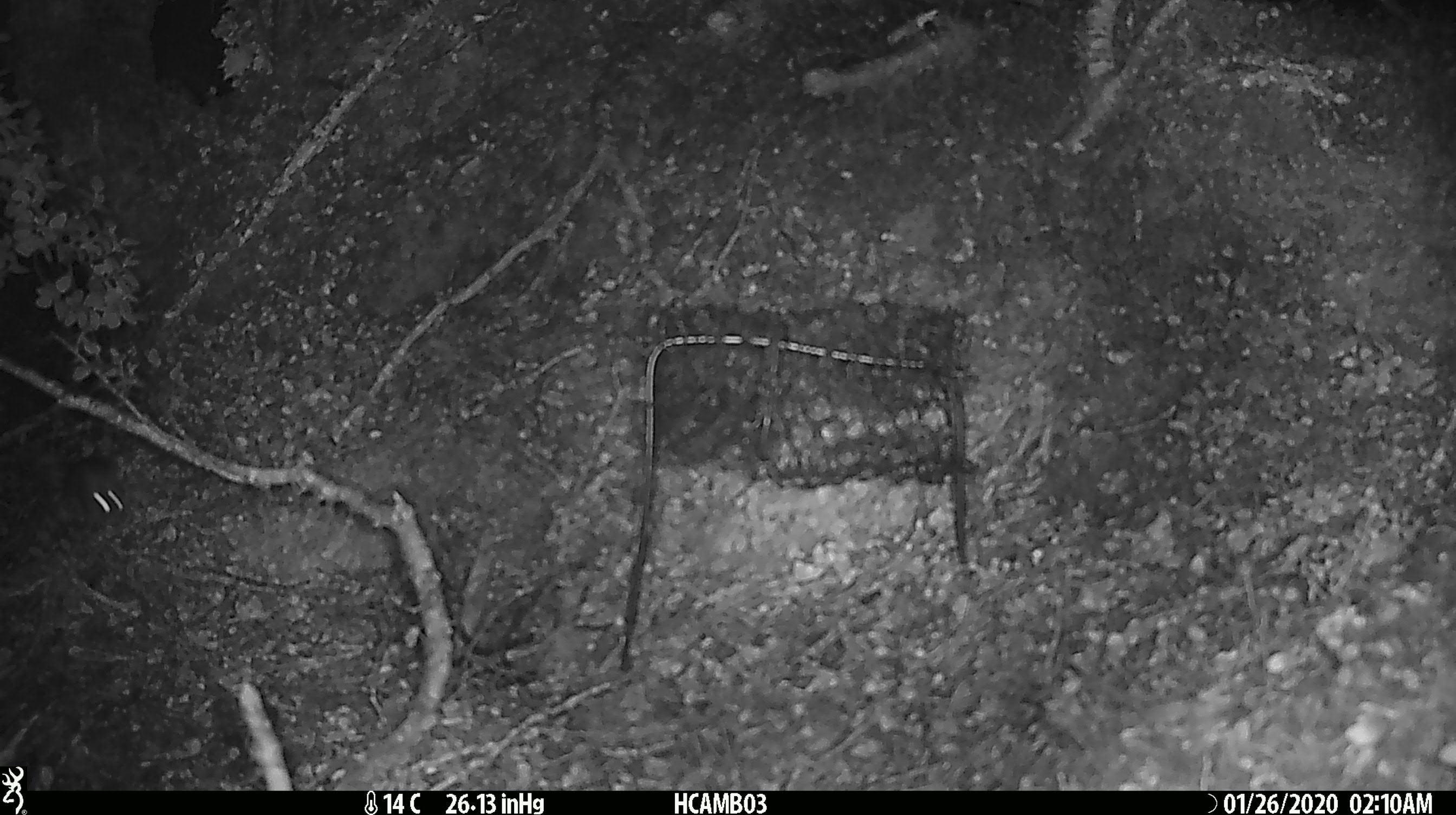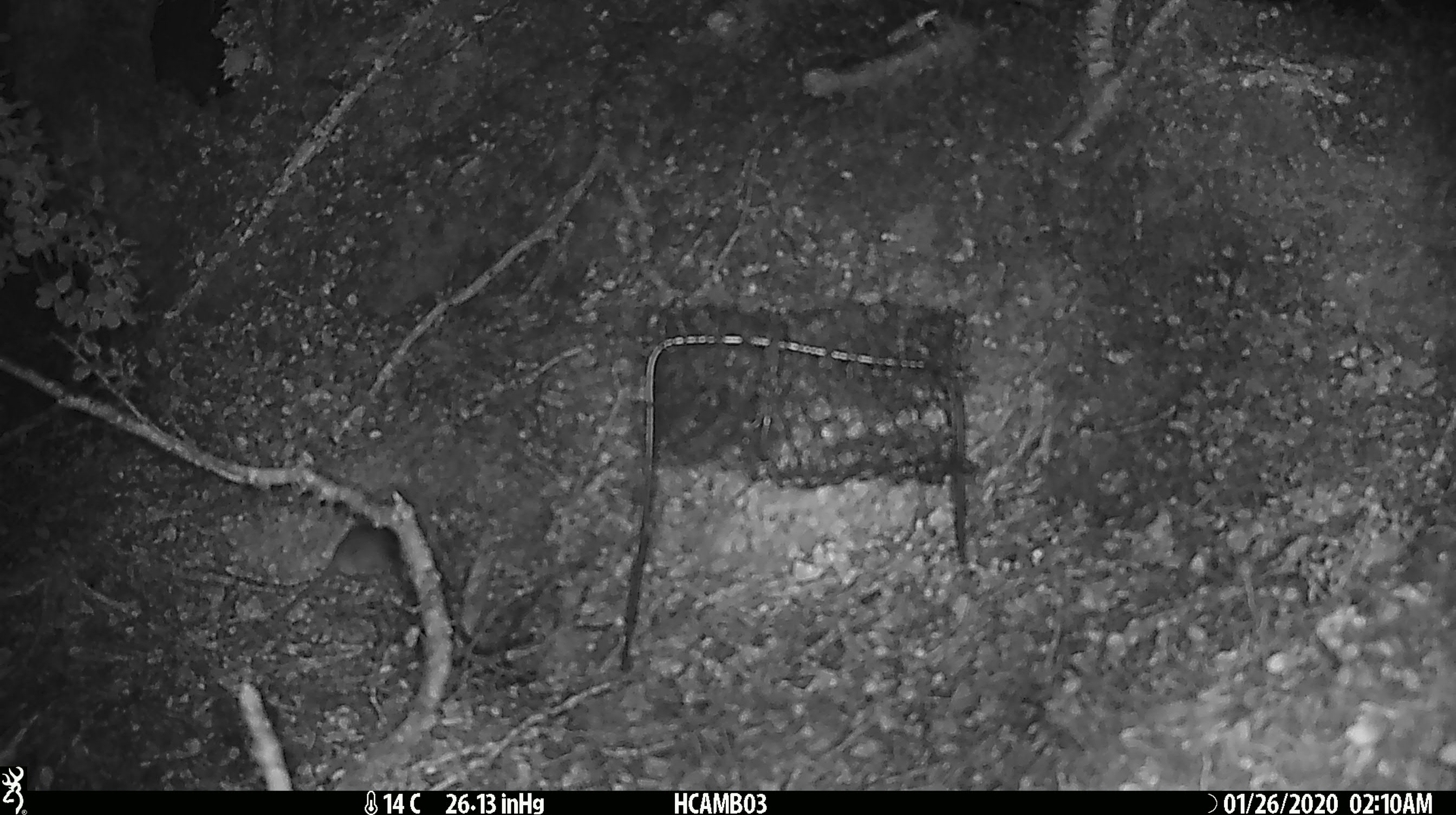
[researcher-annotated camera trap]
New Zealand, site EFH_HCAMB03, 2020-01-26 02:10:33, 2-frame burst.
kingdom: Animalia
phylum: Chordata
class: Mammalia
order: Rodentia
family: Muridae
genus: Mus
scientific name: Mus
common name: mouse